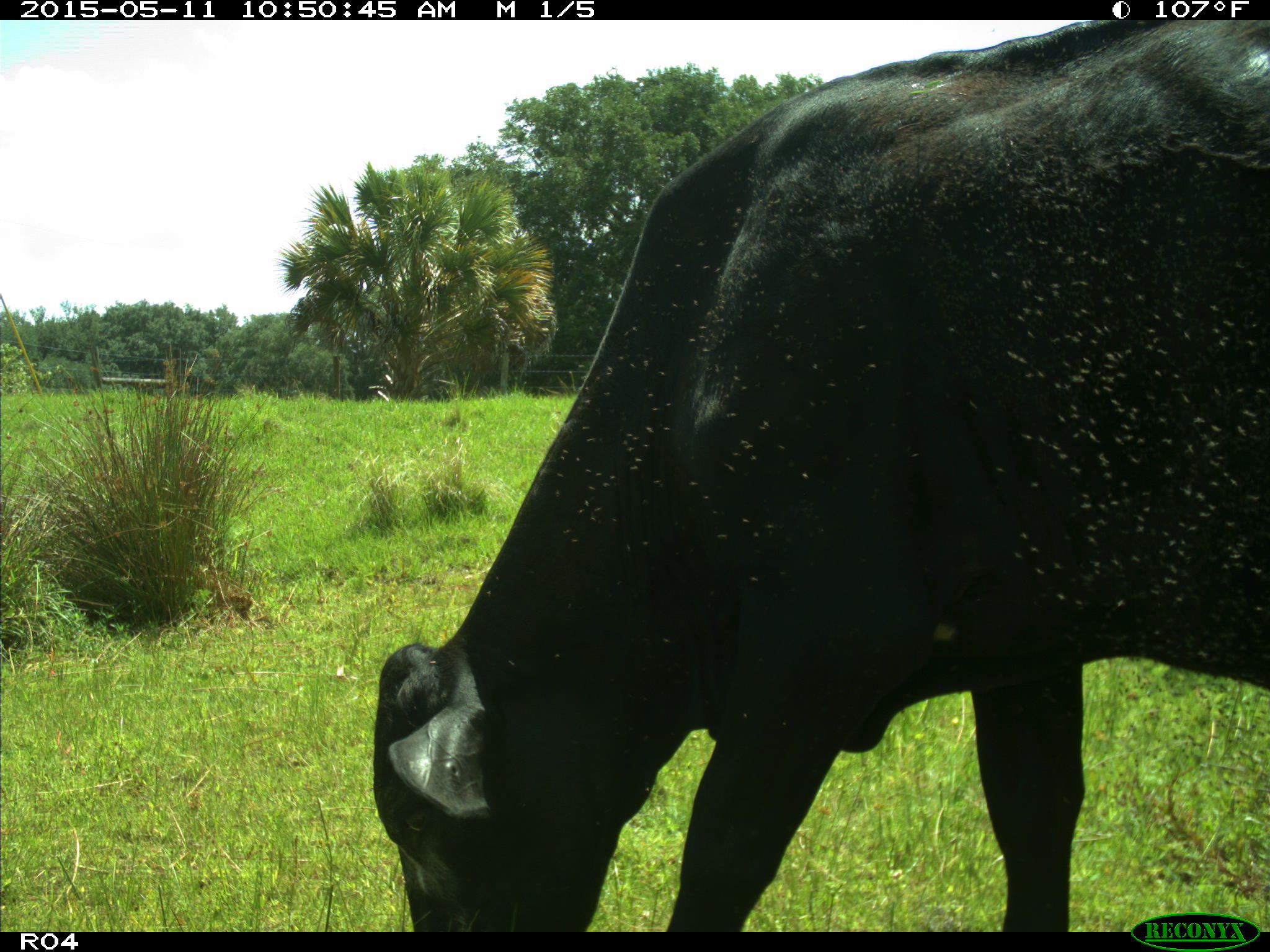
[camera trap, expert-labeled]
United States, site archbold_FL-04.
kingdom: Animalia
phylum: Chordata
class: Mammalia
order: Artiodactyla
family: Bovidae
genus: Bos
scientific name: Bos taurus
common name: domestic cow